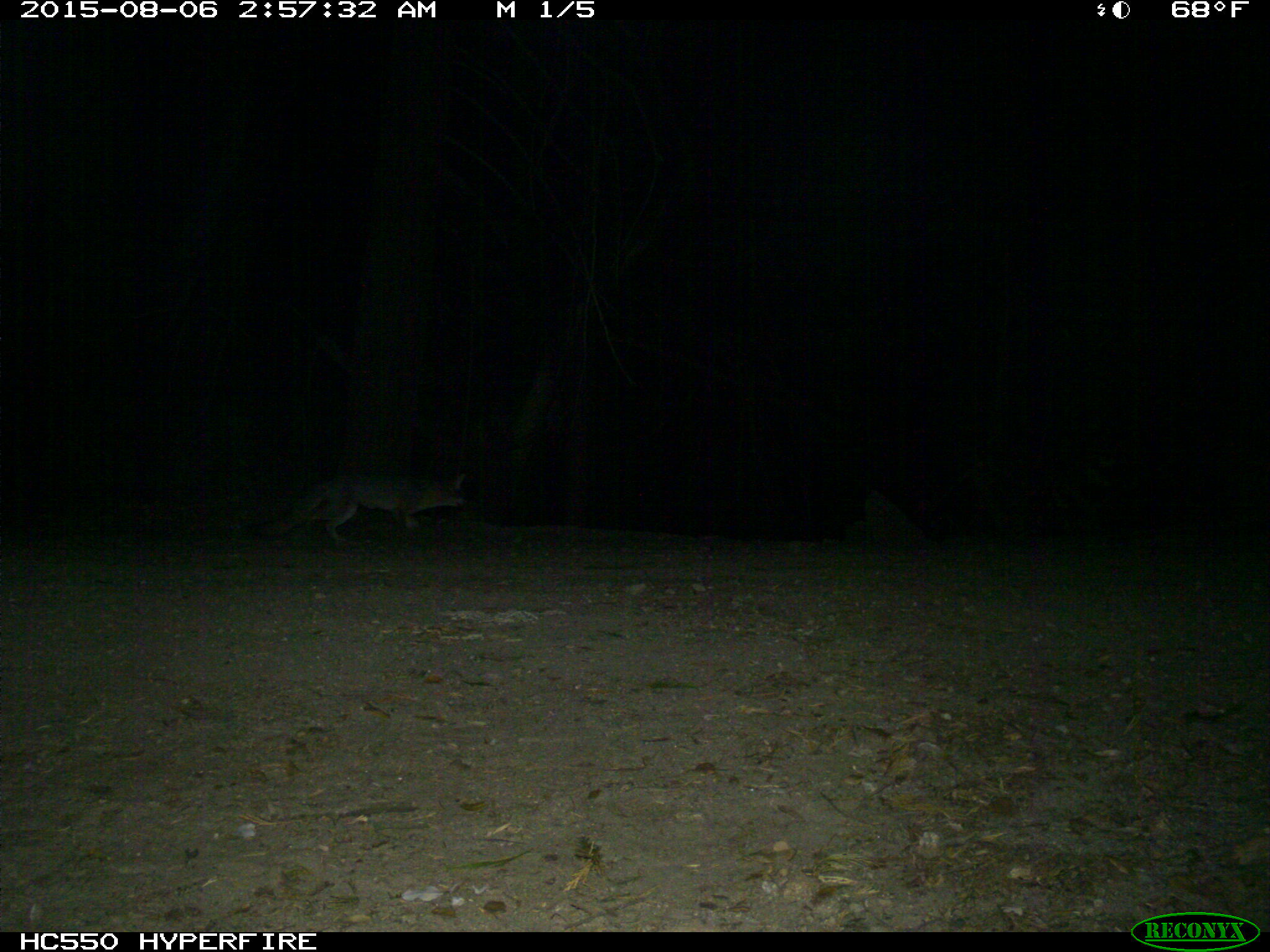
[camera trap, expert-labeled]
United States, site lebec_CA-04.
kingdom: Animalia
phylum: Chordata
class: Mammalia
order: Carnivora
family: Canidae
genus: Urocyon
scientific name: Urocyon cinereoargenteus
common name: gray fox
Urocyon cinereoargenteus (gray fox).